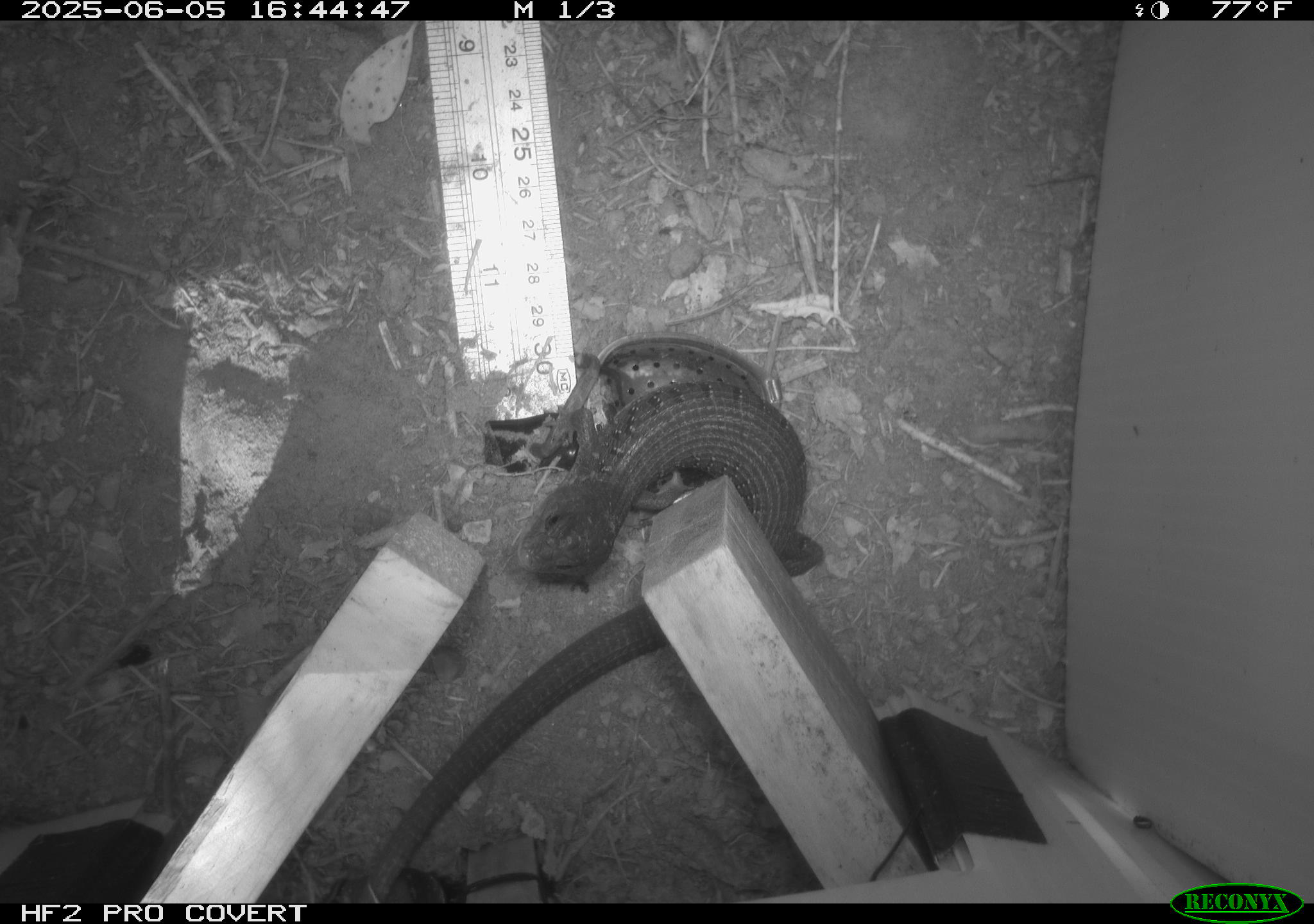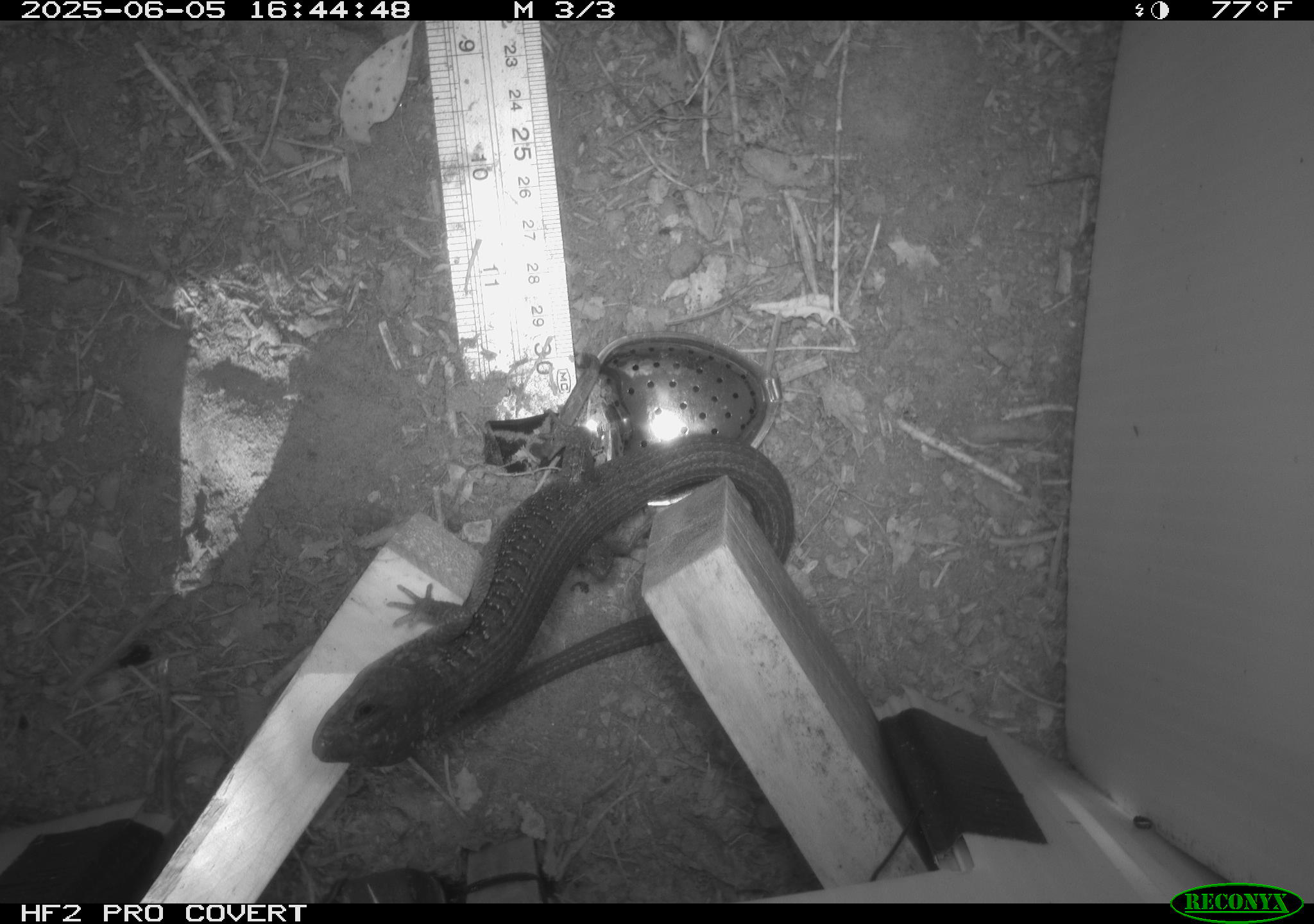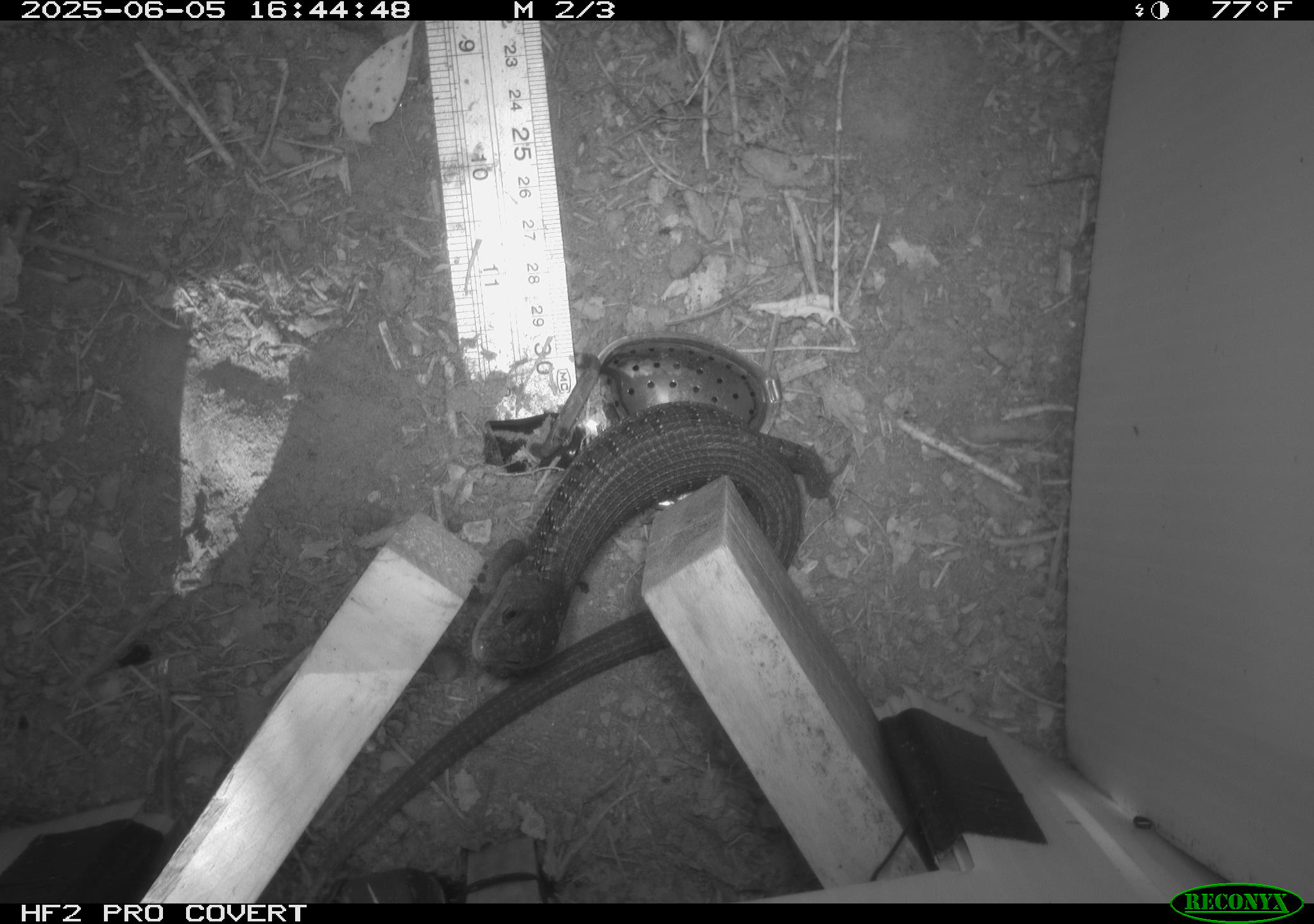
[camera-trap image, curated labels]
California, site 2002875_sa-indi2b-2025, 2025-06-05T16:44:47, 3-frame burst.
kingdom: Animalia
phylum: Chordata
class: Reptilia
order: Squamata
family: Anguidae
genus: Elgaria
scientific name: Elgaria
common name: alligator lizards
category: elgaria species